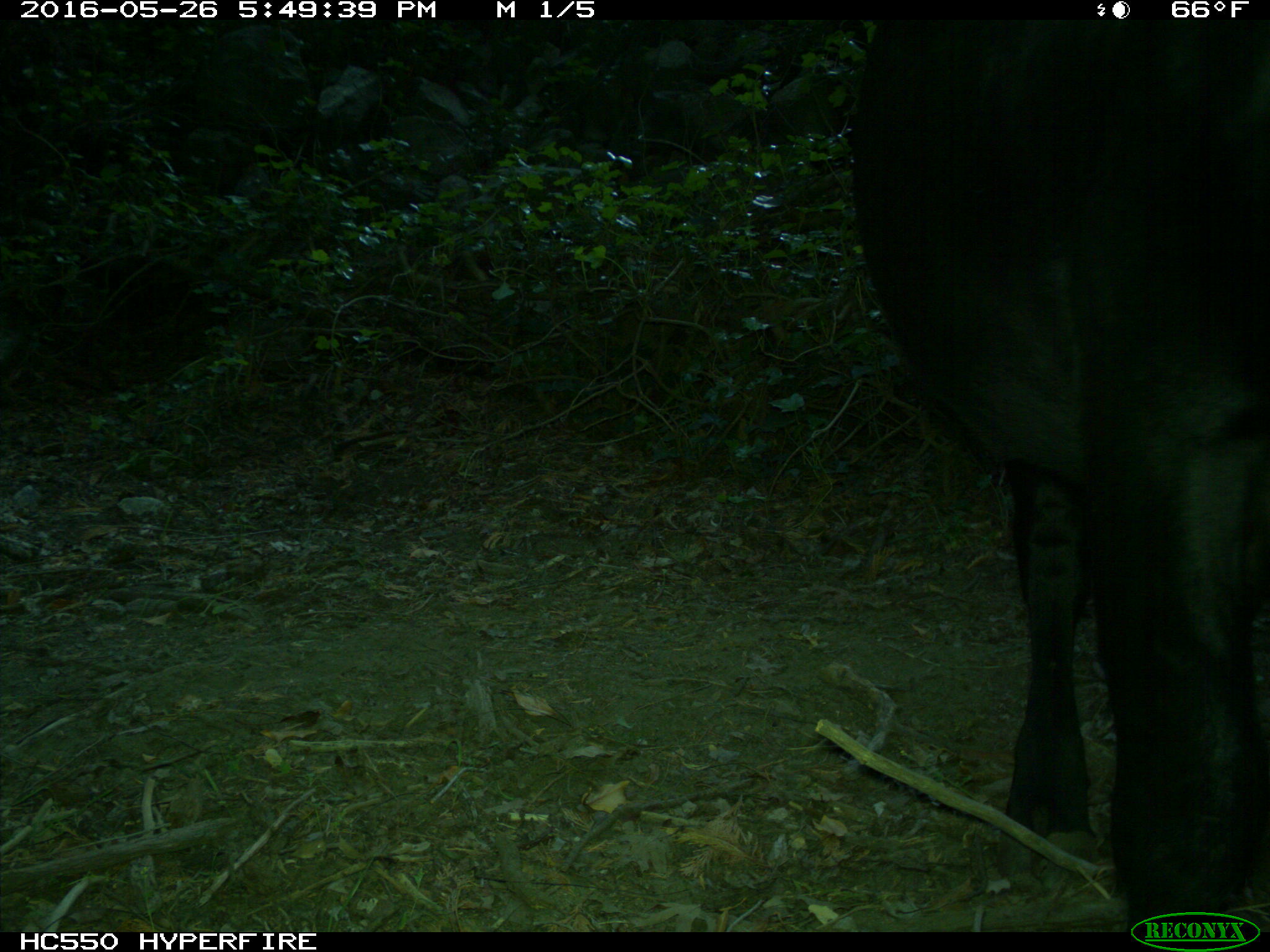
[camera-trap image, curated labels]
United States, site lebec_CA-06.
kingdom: Animalia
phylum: Chordata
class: Mammalia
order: Artiodactyla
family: Bovidae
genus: Bos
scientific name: Bos taurus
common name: domestic cow